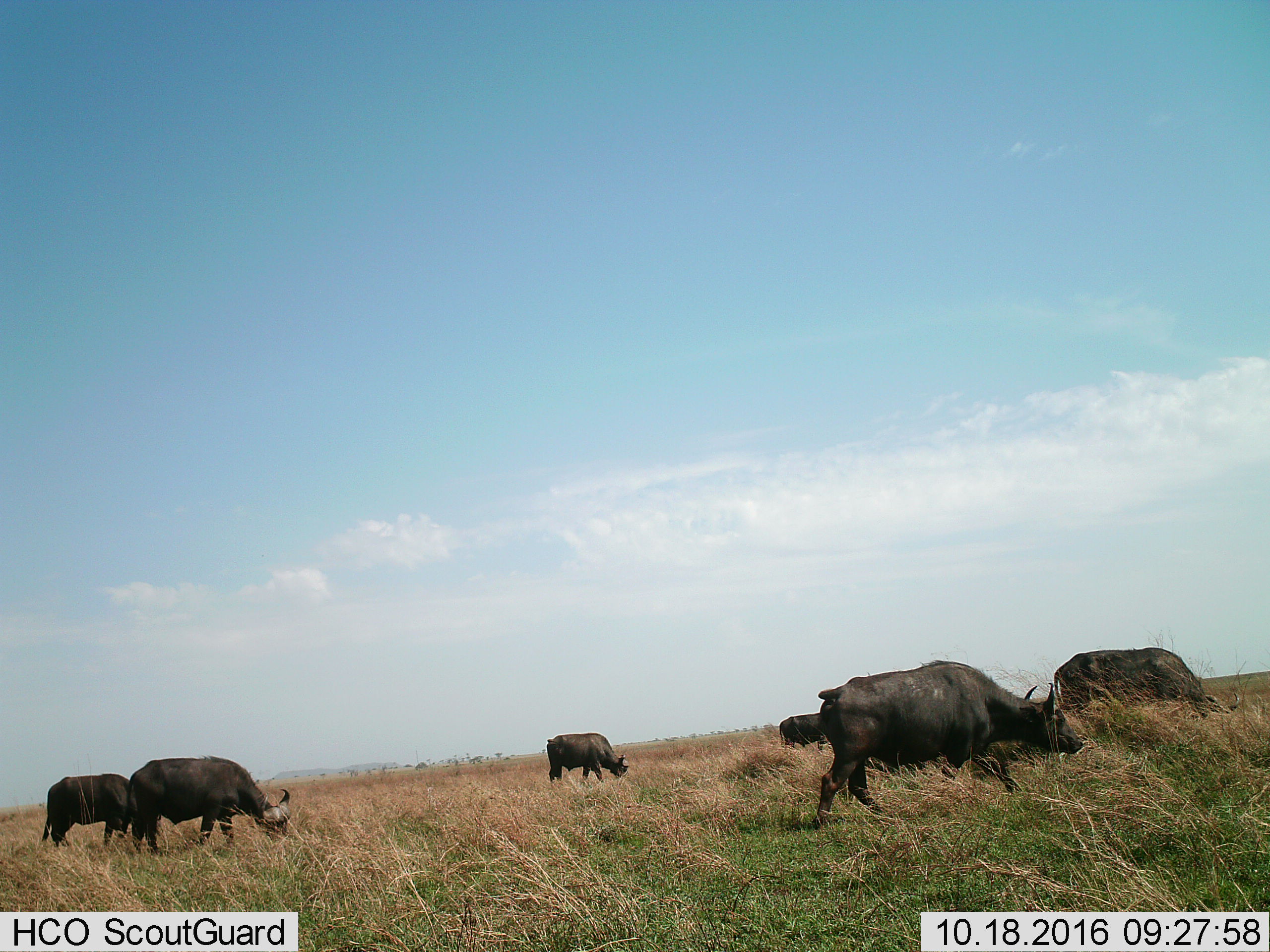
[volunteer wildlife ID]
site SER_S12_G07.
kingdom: Animalia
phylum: Chordata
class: Mammalia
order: Artiodactyla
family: Bovidae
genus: Syncerus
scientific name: Syncerus caffer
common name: african buffalo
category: buffalo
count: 6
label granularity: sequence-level